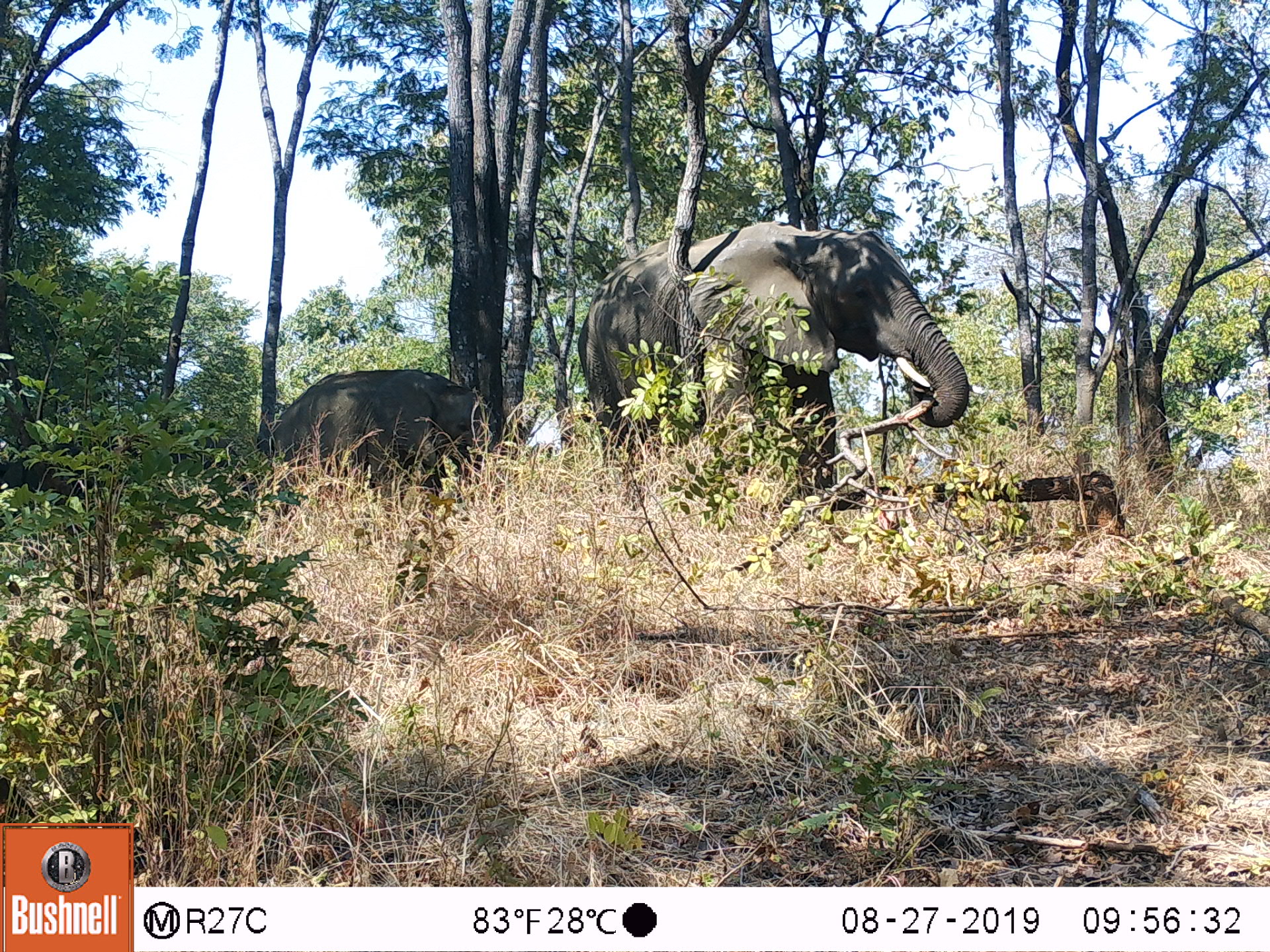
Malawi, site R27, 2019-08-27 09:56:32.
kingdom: Animalia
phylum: Chordata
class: Mammalia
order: Proboscidea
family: Elephantidae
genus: Loxodonta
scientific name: Loxodonta africana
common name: african savanna elephant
African savanna elephant (Loxodonta africana), count 2.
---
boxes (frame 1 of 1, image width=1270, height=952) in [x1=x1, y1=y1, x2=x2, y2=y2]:
african savanna elephant: [x1=569, y1=213, x2=982, y2=522]; [x1=249, y1=356, x2=513, y2=519]